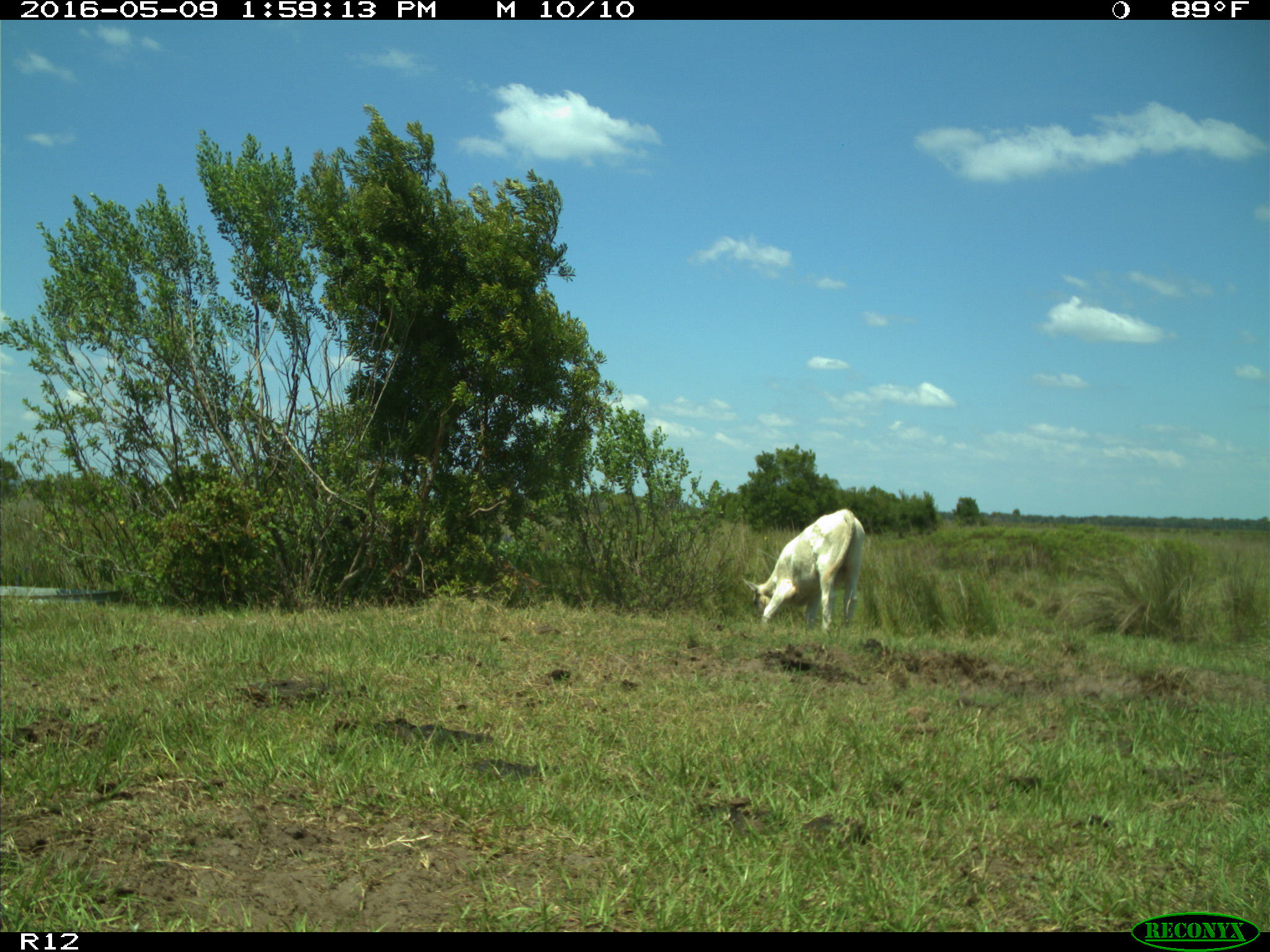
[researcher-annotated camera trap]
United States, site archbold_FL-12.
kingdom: Animalia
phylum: Chordata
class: Mammalia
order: Artiodactyla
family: Bovidae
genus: Bos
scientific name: Bos taurus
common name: domestic cow